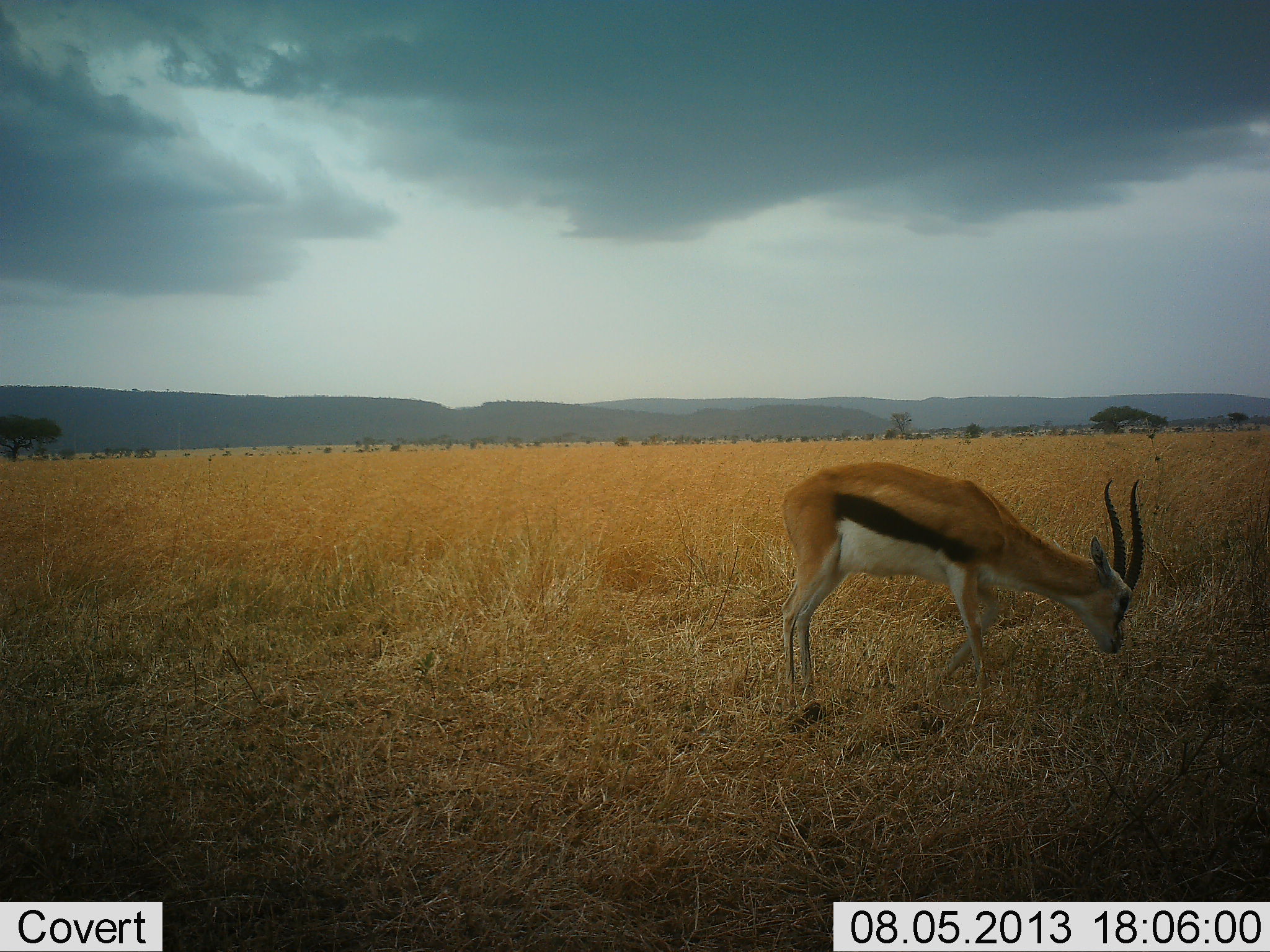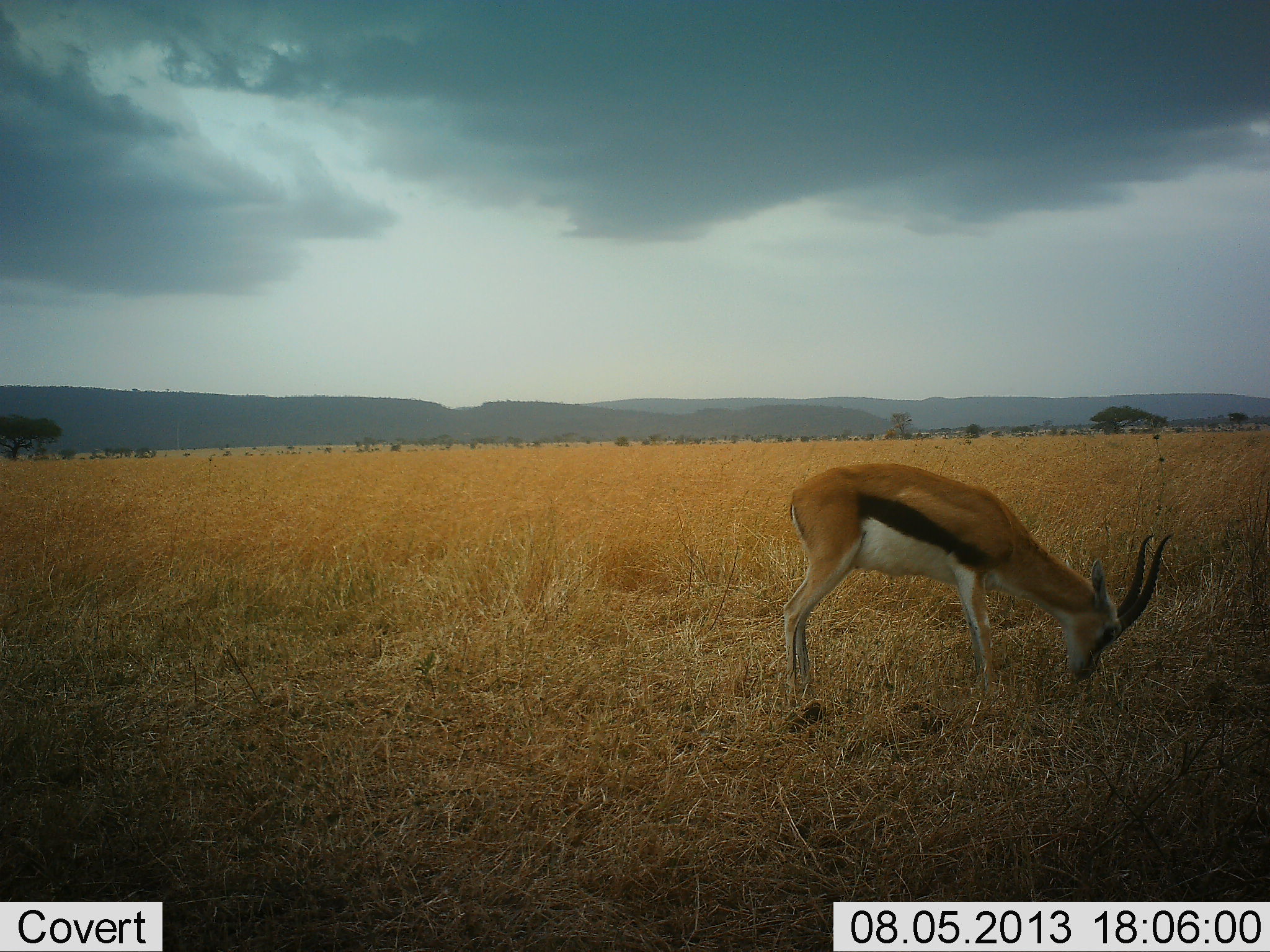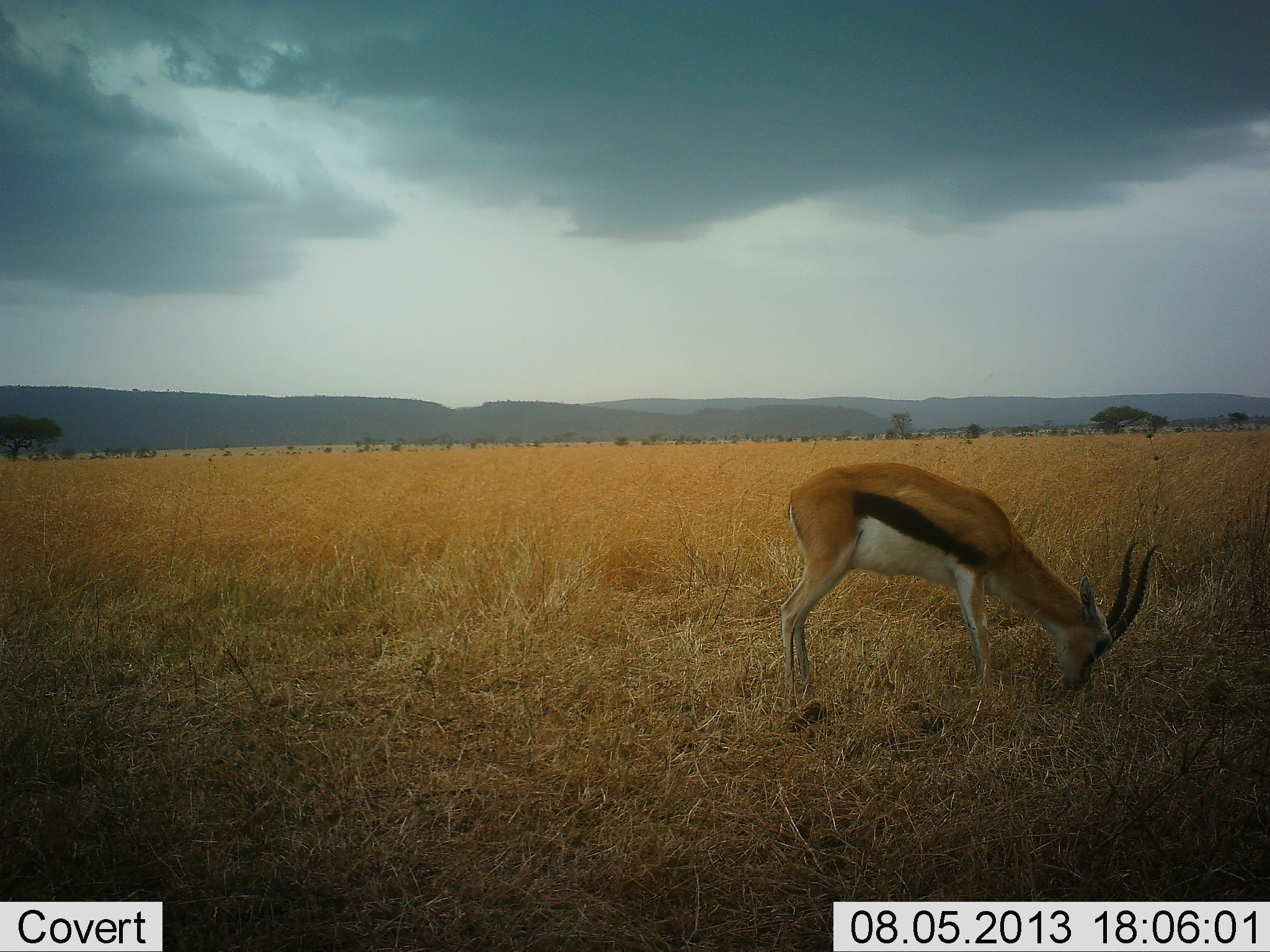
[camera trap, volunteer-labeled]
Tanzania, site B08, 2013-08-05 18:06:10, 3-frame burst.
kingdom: Animalia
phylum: Chordata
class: Mammalia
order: Artiodactyla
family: Bovidae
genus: Eudorcas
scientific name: Eudorcas thomsonii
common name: thomson's gazelle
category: gazellethomsons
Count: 1.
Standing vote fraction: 17%.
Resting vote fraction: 0%.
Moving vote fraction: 11%.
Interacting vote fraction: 0%.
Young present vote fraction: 0%.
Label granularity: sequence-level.